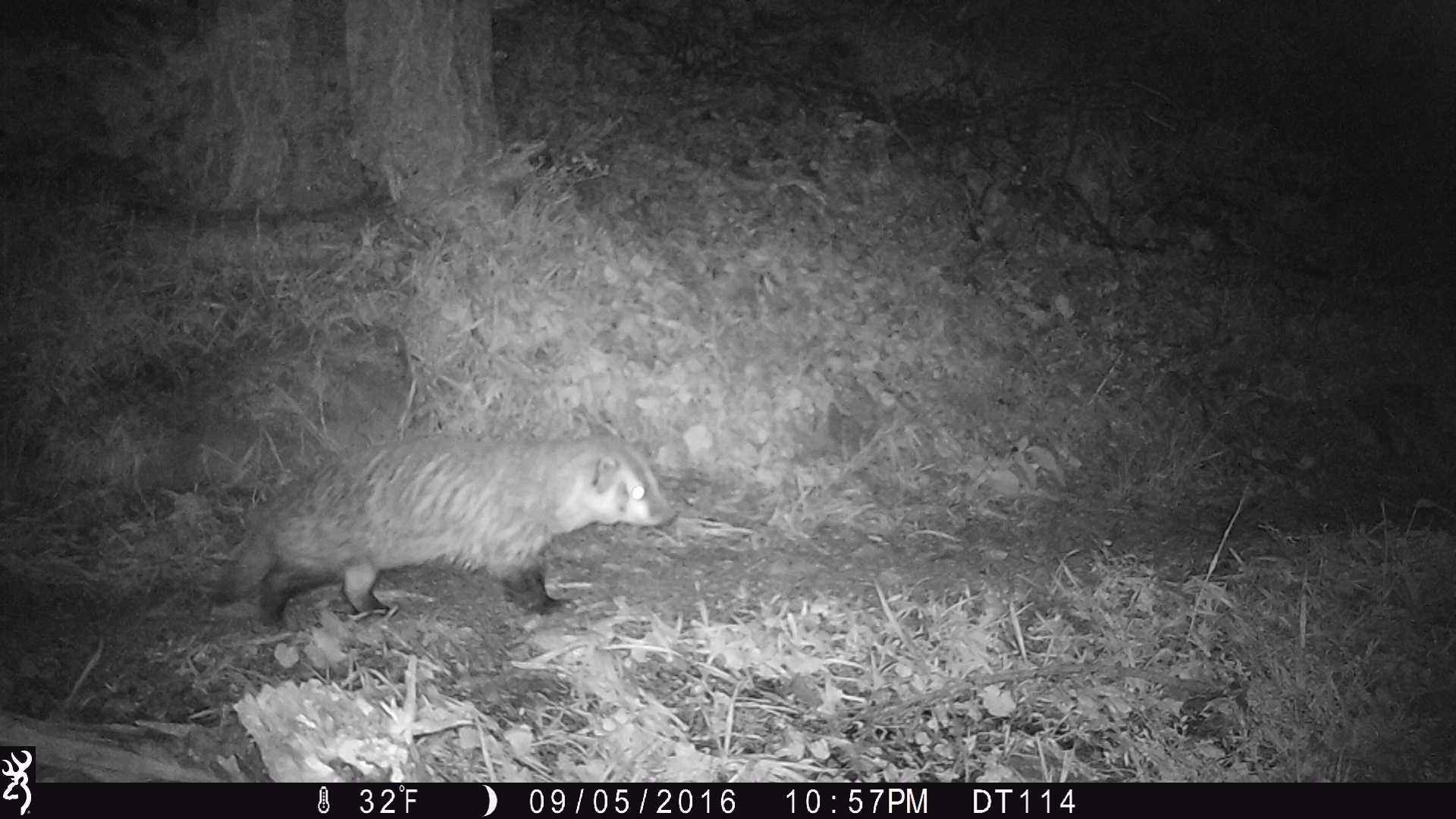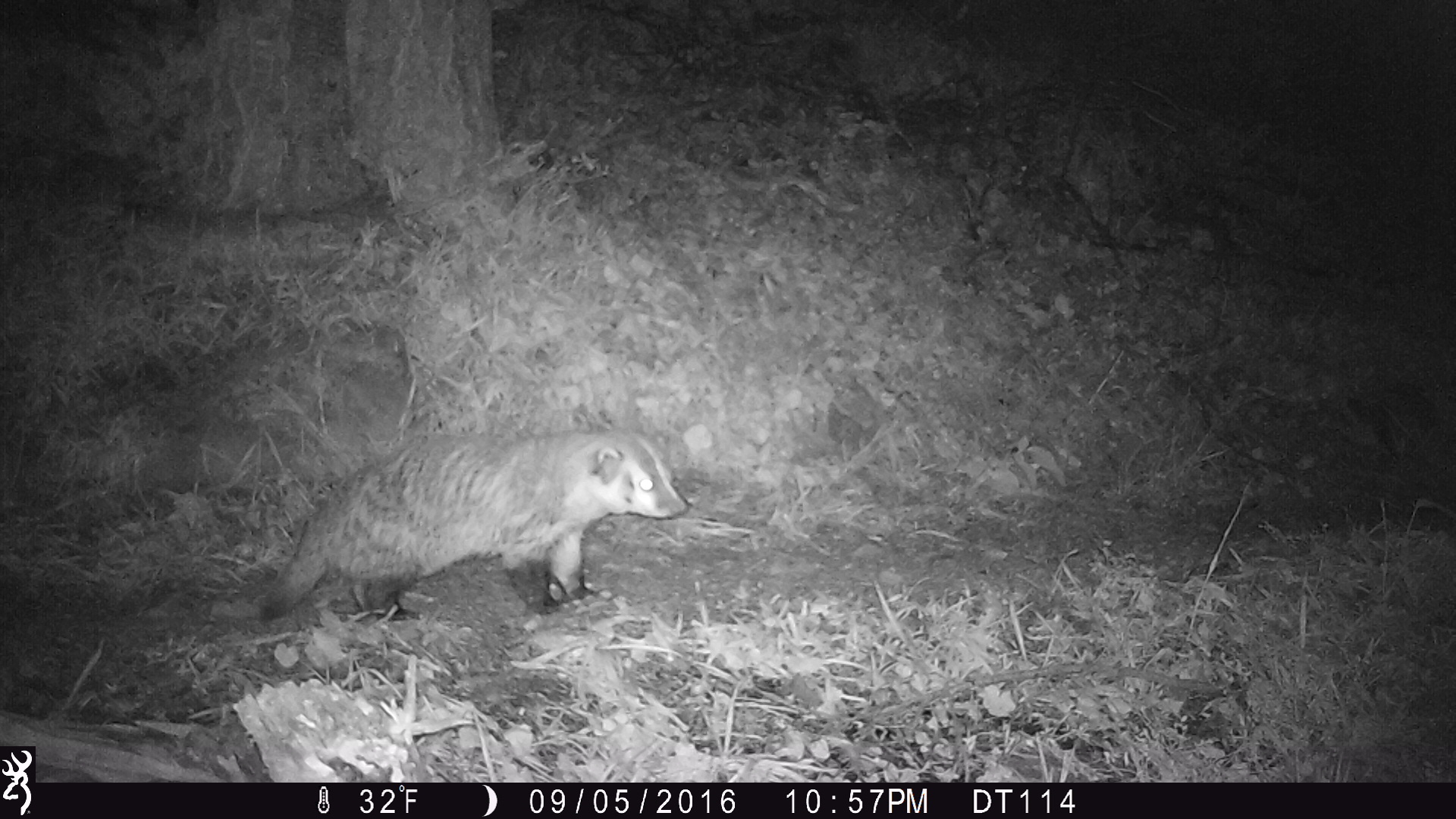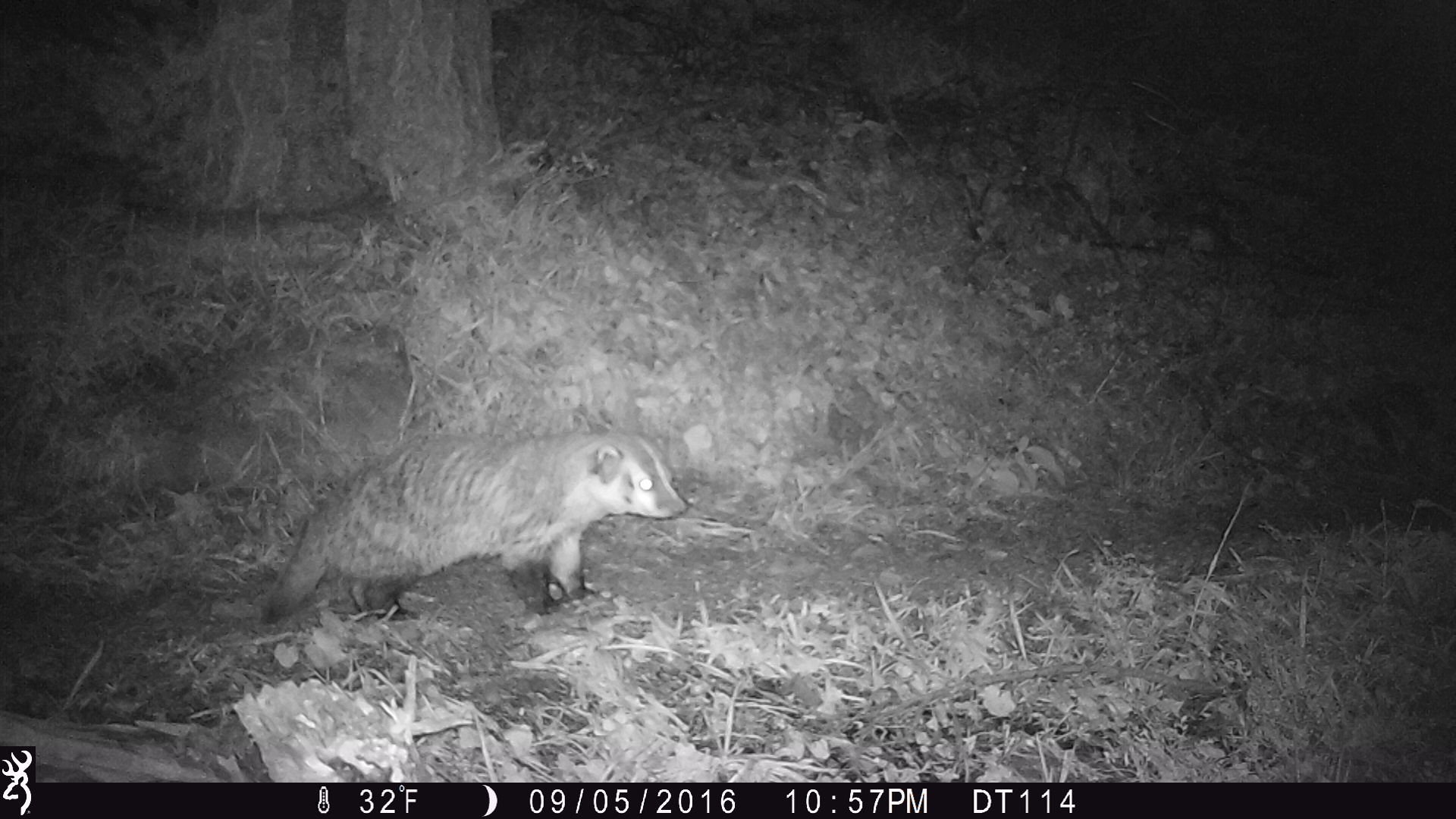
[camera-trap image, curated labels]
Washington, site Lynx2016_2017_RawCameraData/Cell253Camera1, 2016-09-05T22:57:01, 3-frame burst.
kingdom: Animalia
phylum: Chordata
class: Mammalia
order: Carnivora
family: Mustelidae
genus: Taxidea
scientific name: Taxidea taxus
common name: american badger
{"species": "Taxidea taxus (american badger)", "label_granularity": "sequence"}